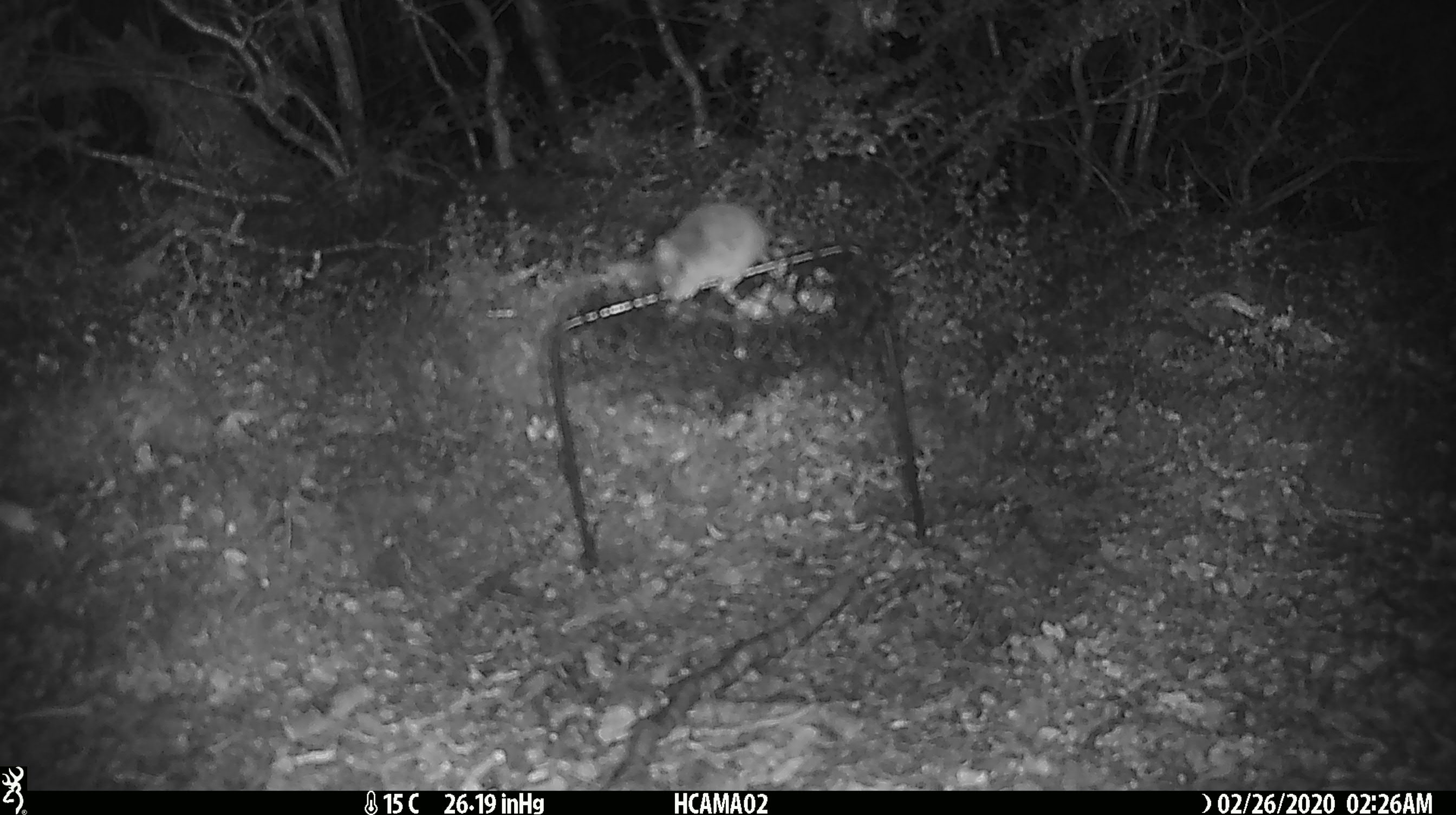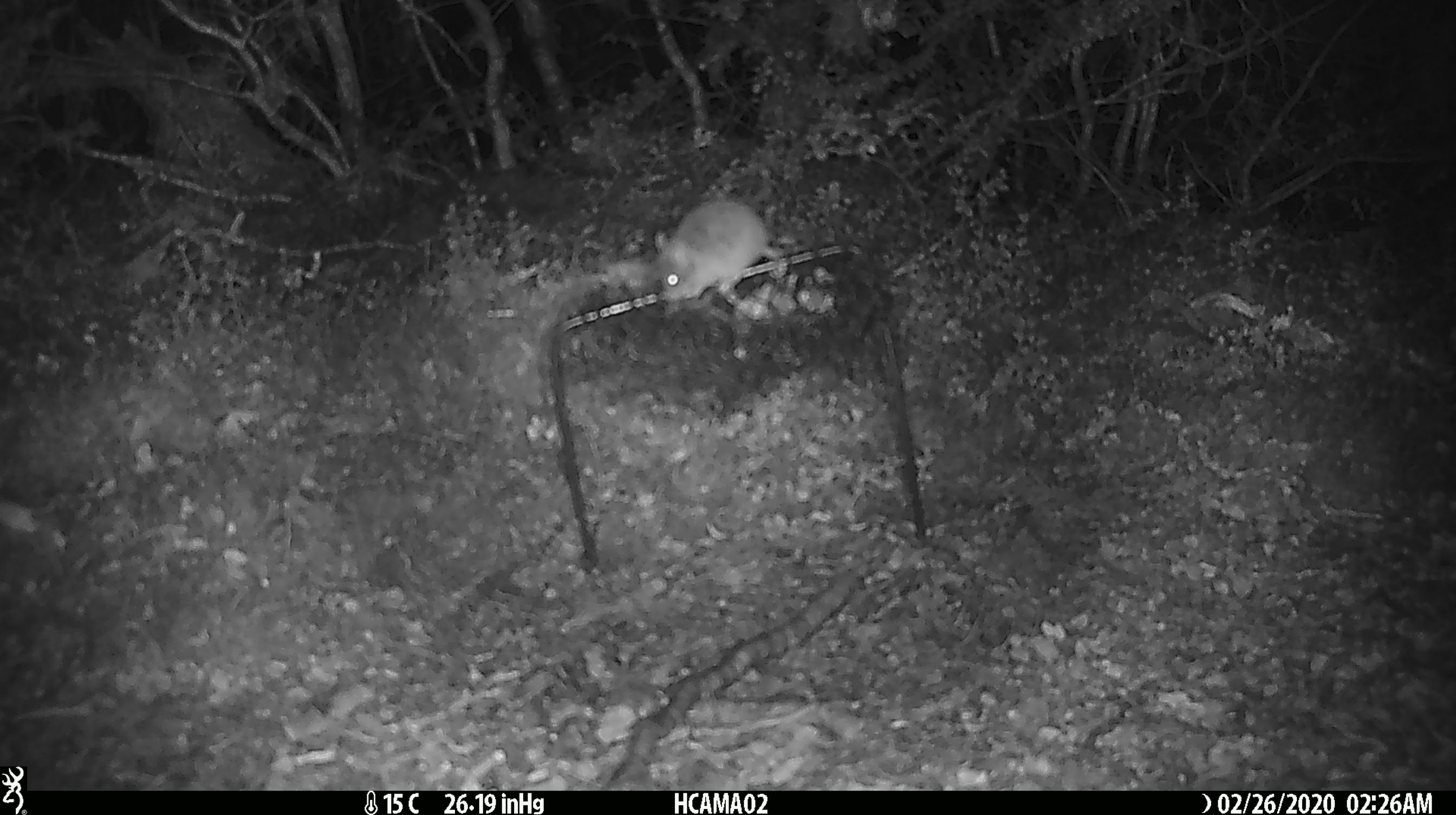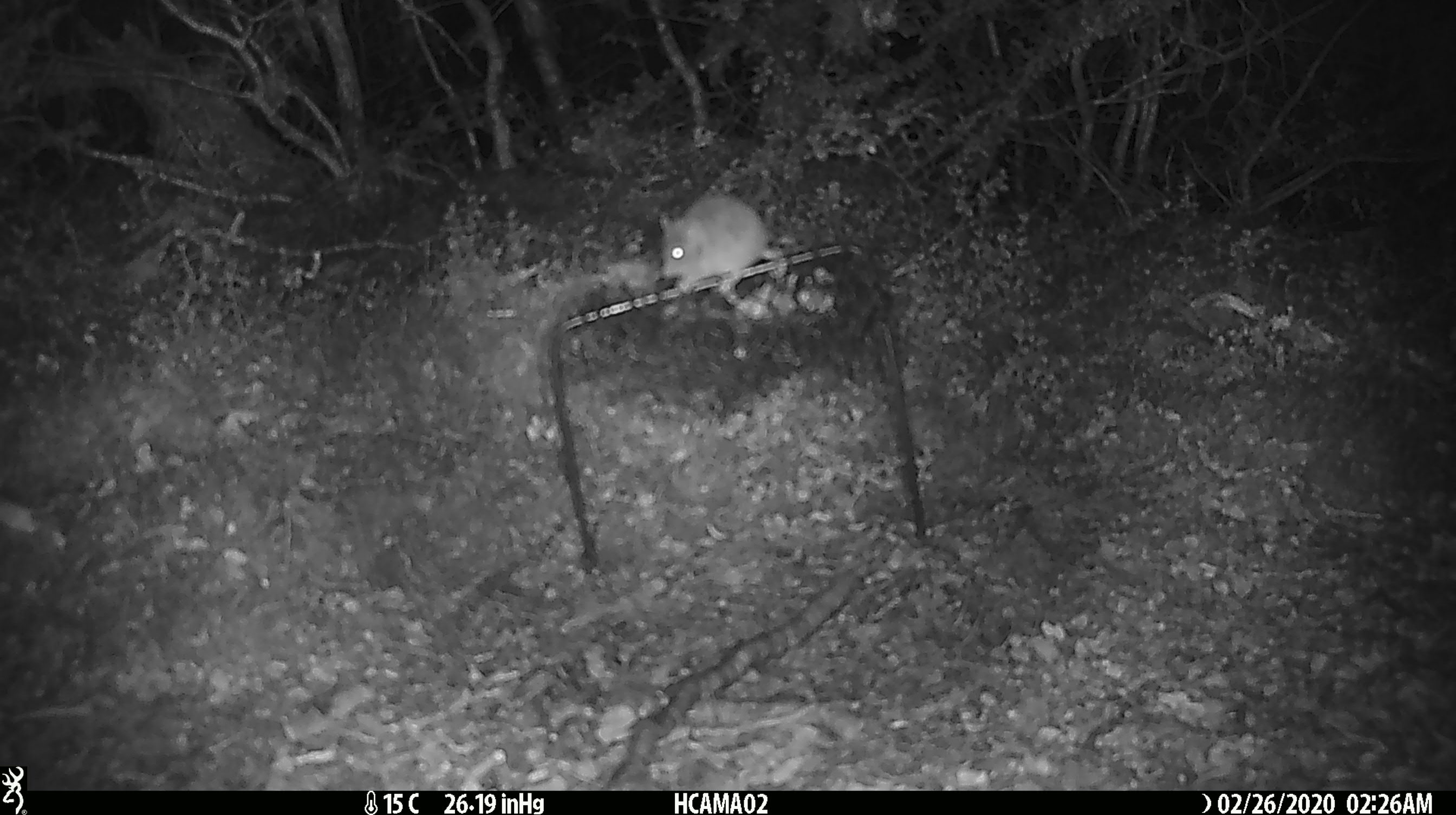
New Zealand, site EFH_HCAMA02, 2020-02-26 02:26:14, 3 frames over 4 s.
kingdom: Animalia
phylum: Chordata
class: Mammalia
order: Rodentia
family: Muridae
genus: Mus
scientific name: Mus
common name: mouse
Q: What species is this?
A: Mouse (Mus).